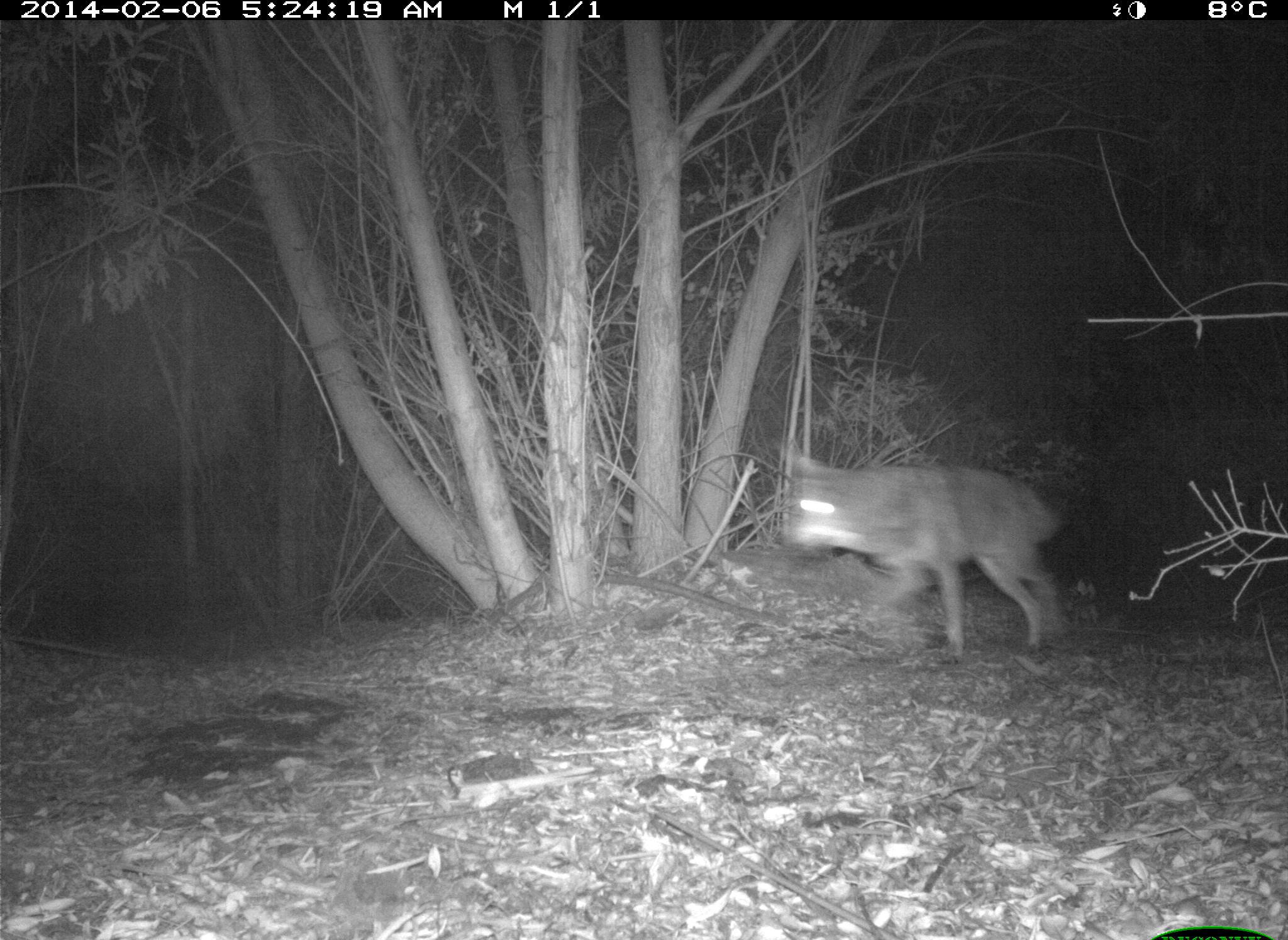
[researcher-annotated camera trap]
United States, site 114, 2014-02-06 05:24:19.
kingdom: Animalia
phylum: Chordata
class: Mammalia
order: Carnivora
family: Canidae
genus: Canis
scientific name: Canis latrans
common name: coyote